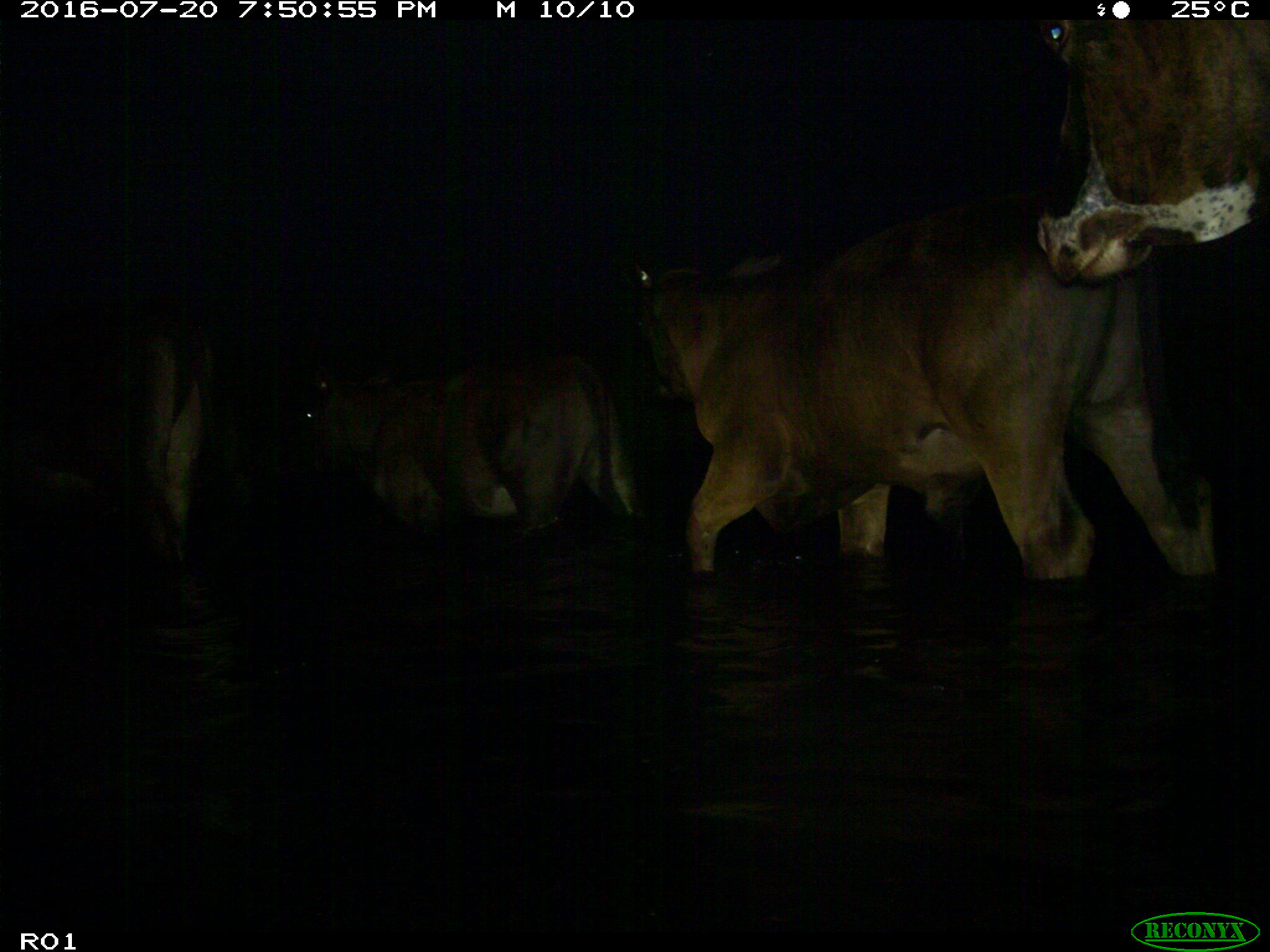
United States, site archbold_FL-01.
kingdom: Animalia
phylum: Chordata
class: Mammalia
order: Artiodactyla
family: Bovidae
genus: Bos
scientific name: Bos taurus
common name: domestic cow